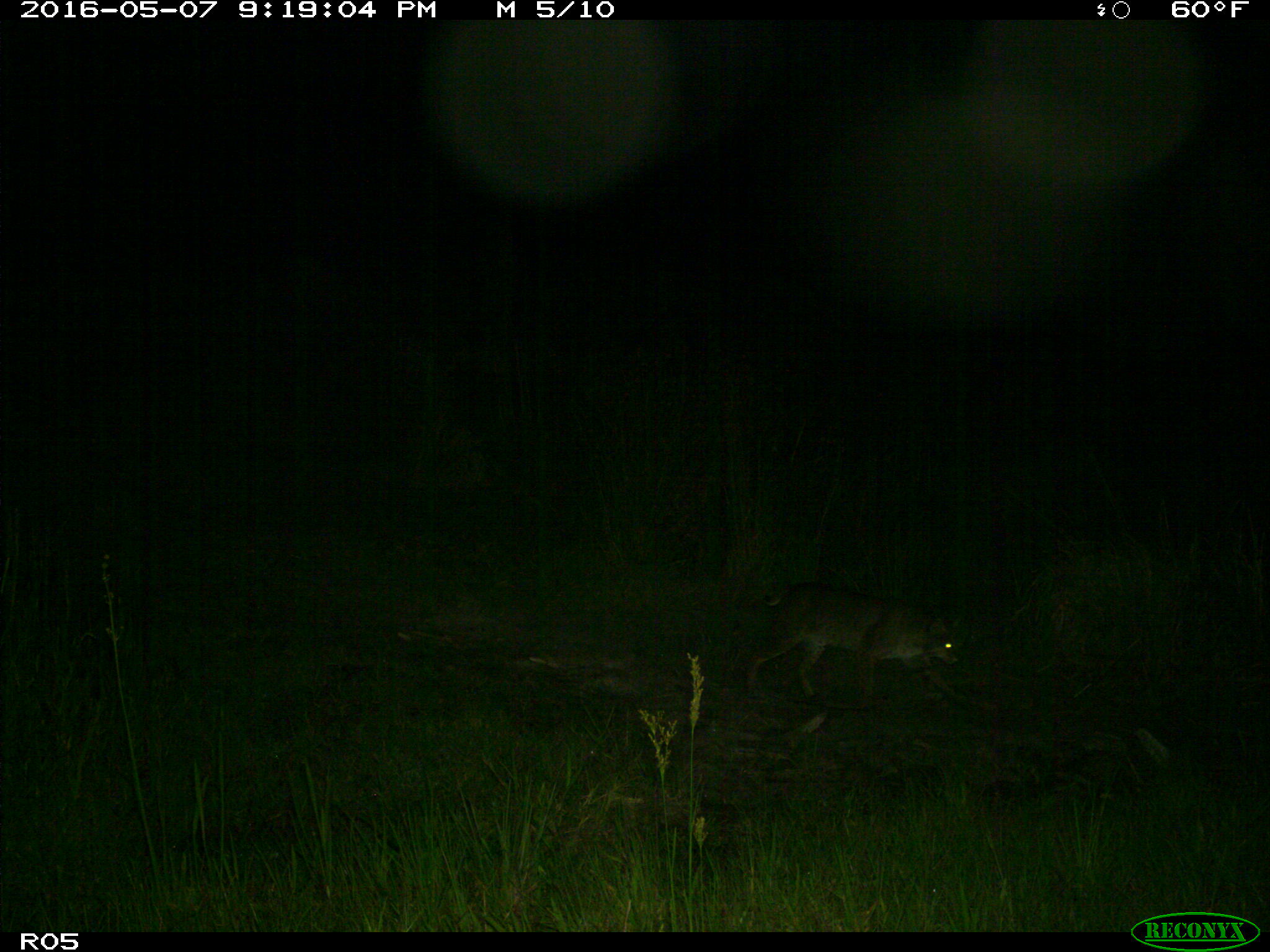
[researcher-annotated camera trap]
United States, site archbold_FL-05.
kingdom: Animalia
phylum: Chordata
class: Mammalia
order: Carnivora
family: Felidae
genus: Lynx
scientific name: Lynx rufus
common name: bobcat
Lynx rufus (bobcat).